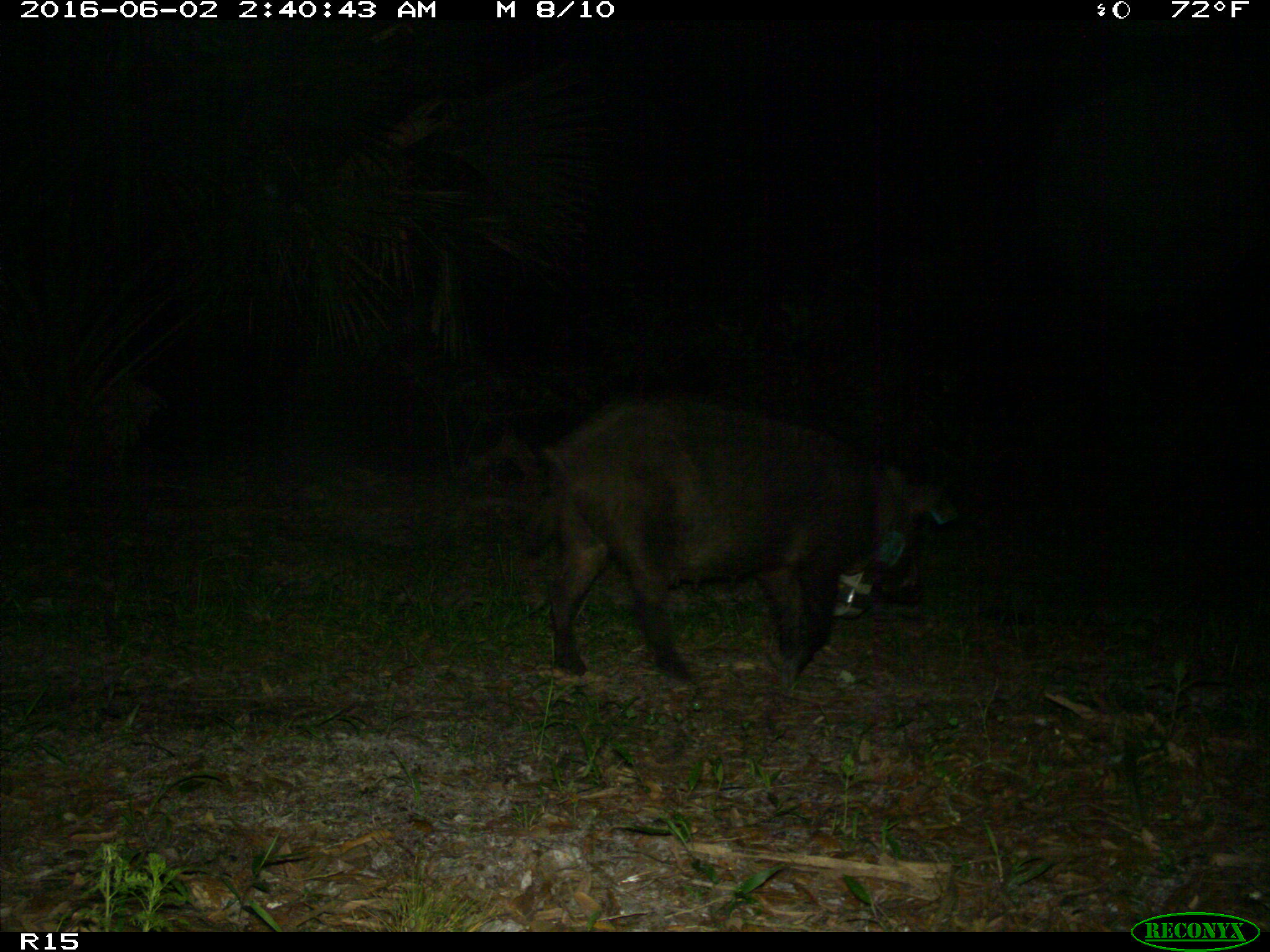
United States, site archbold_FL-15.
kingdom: Animalia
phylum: Chordata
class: Mammalia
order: Artiodactyla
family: Suidae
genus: Sus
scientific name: Sus scrofa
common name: wild boar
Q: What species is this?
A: Sus scrofa (wild boar).